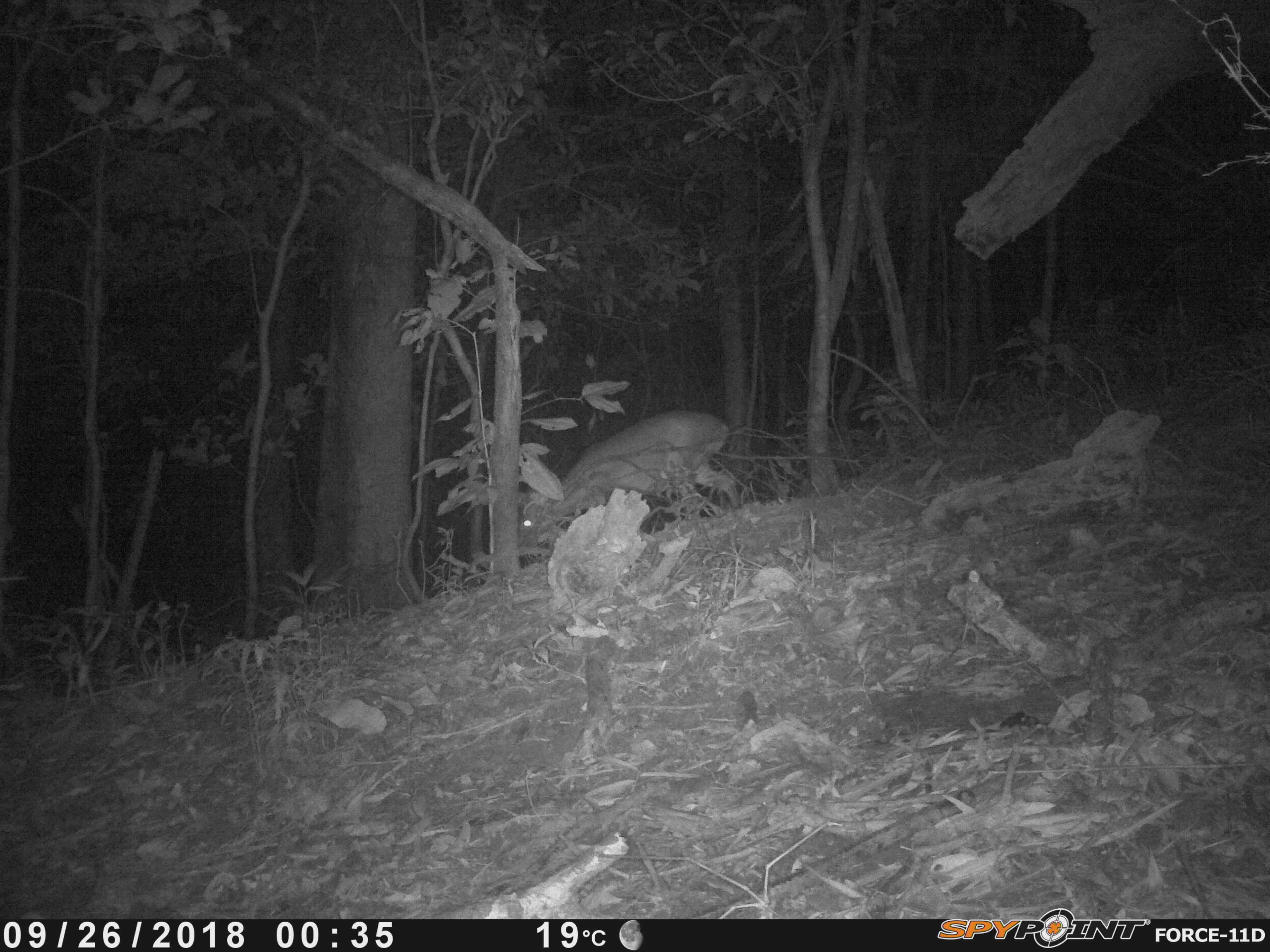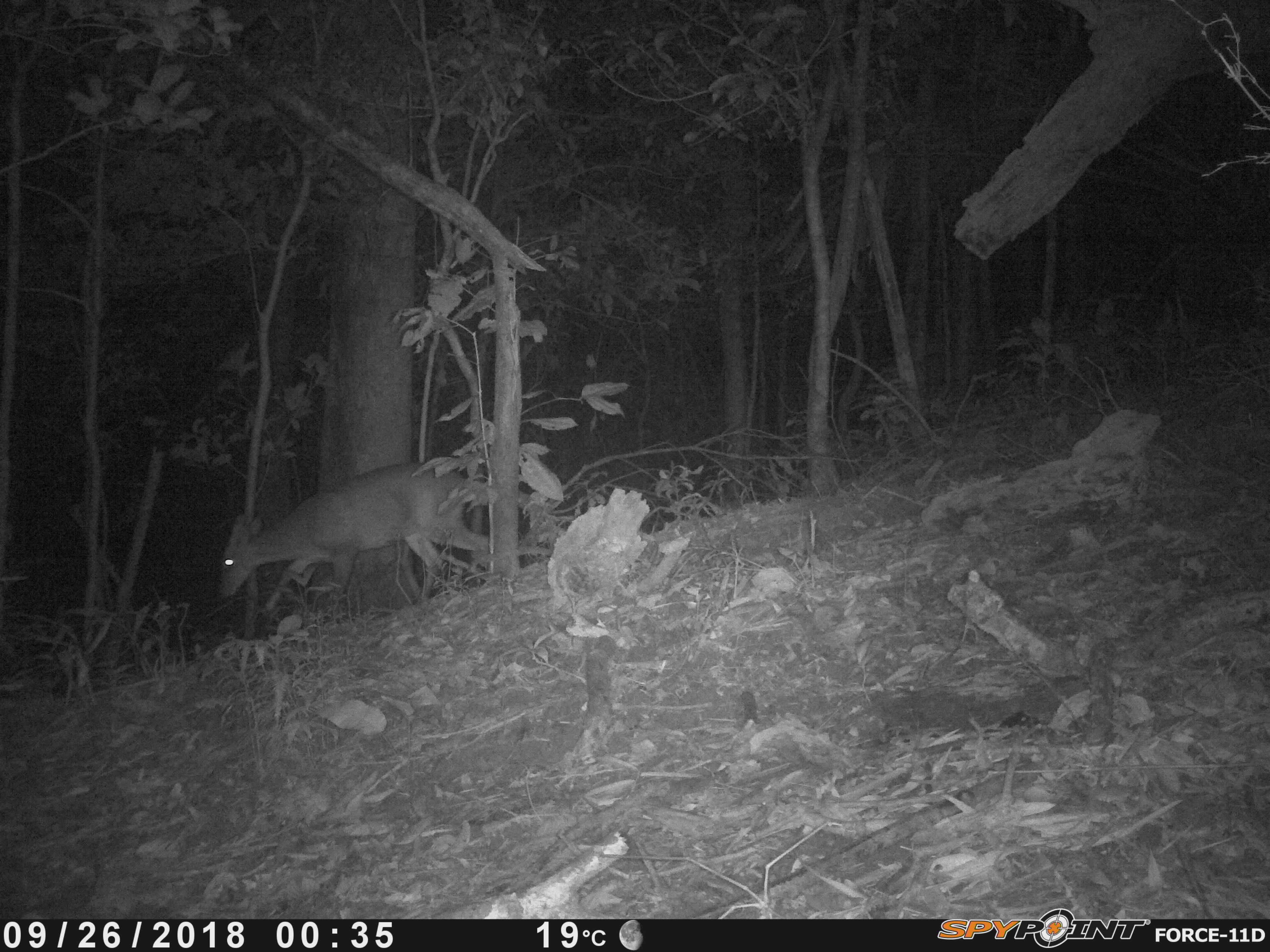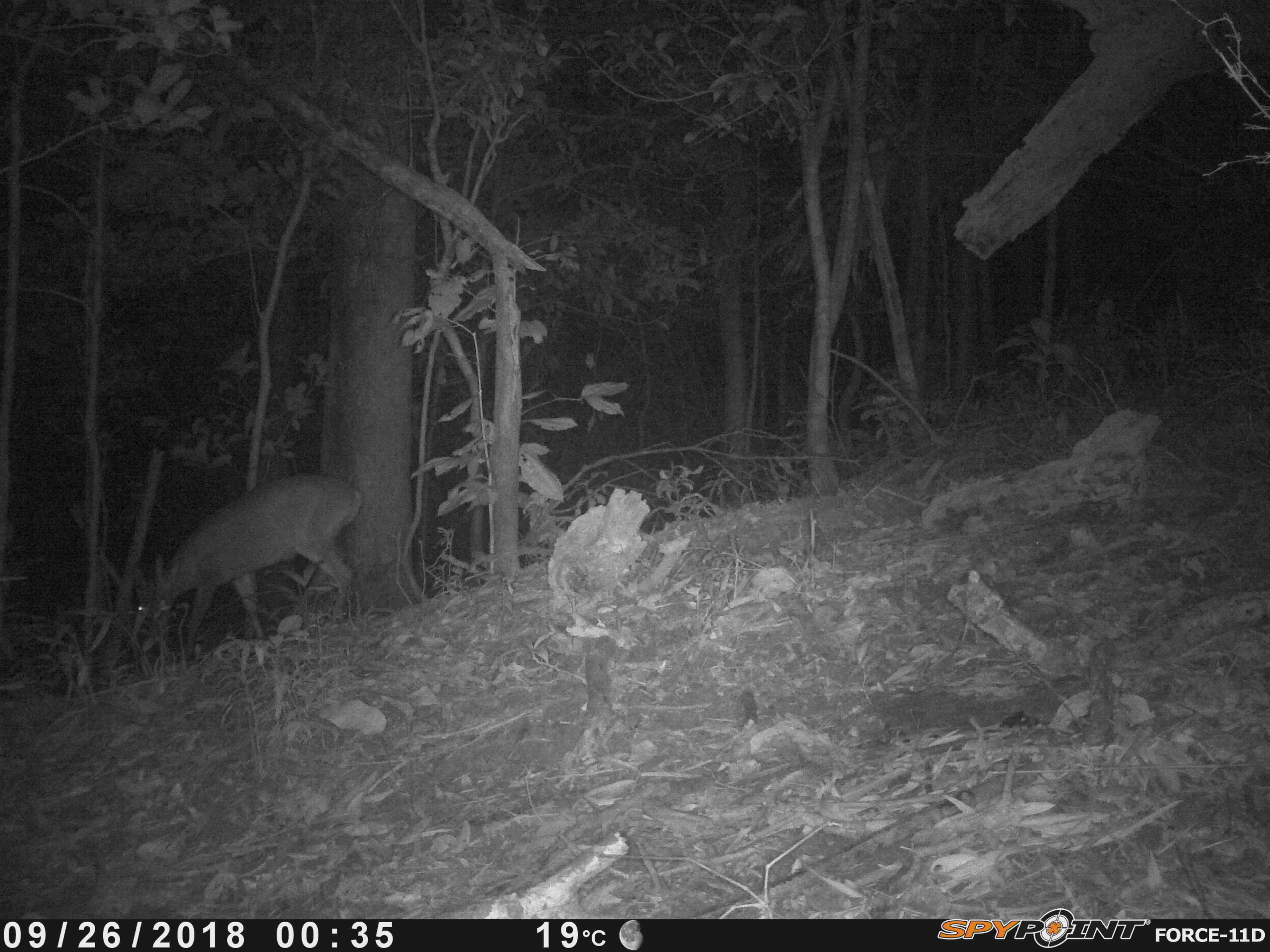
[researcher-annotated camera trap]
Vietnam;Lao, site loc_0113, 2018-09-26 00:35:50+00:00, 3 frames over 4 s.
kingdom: Animalia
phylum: Chordata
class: Mammalia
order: Artiodactyla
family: Cervidae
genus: Muntiacus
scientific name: Muntiacus vuquangensis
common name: large-antlered muntjac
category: large antlered muntjac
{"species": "large antlered muntjac (large-antlered muntjac) (Muntiacus vuquangensis)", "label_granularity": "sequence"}